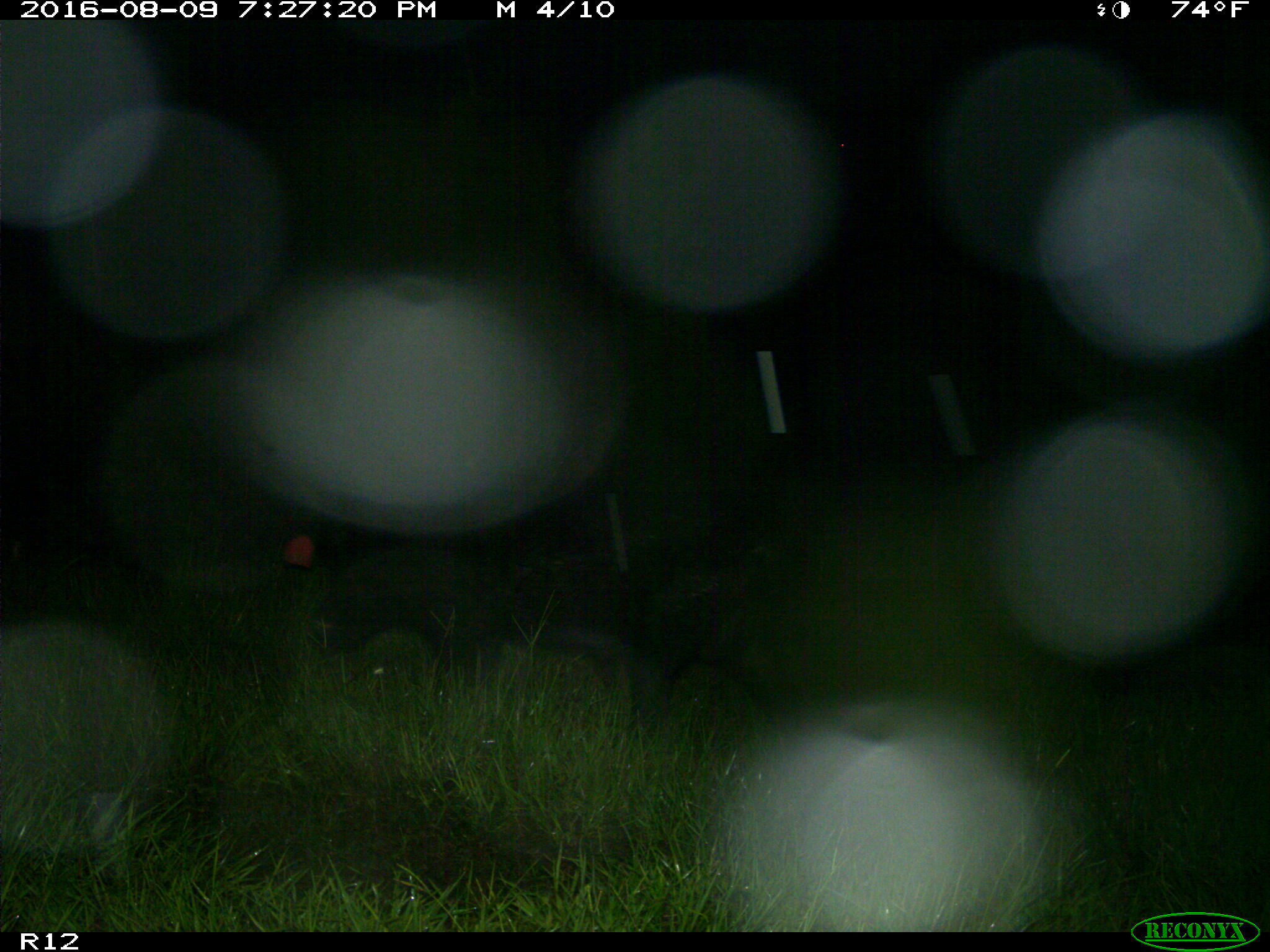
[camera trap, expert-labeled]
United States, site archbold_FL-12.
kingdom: Animalia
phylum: Chordata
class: Mammalia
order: Artiodactyla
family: Suidae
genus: Sus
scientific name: Sus scrofa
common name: wild boar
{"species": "Sus scrofa (wild boar)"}